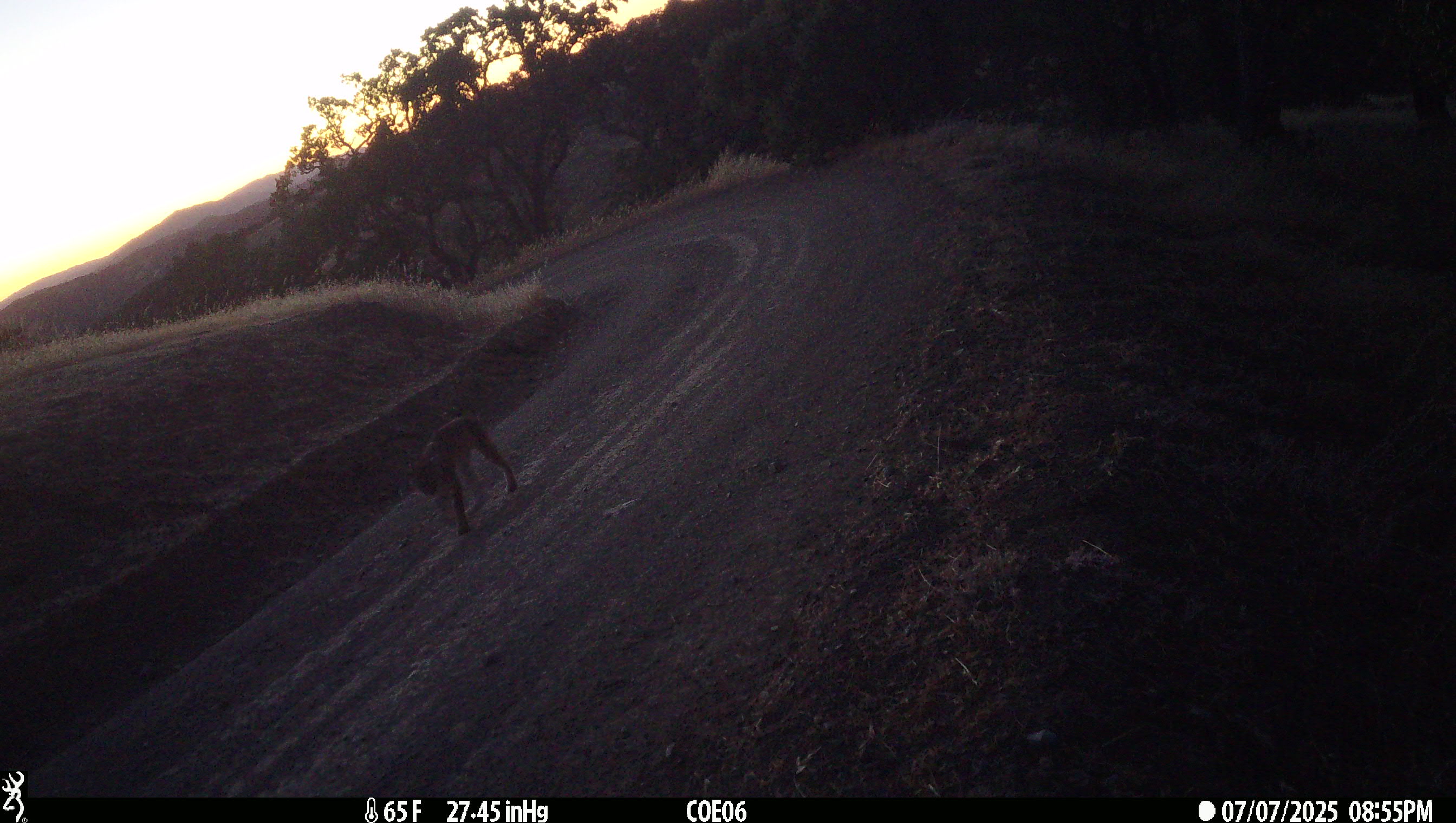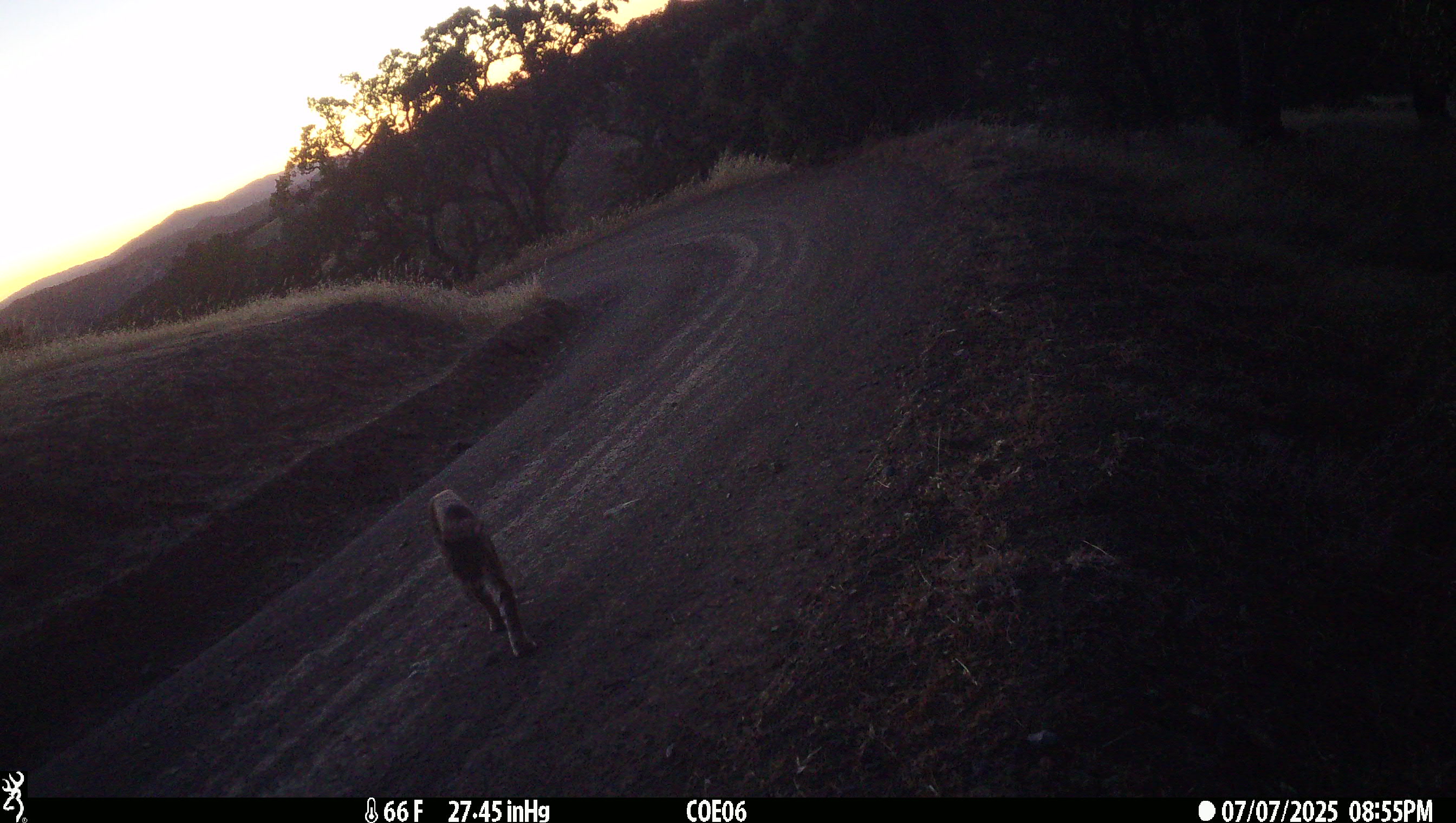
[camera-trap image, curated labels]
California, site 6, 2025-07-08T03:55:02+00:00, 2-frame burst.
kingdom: Animalia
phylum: Chordata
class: Mammalia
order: Carnivora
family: Felidae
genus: Lynx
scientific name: Lynx rufus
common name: bobcat